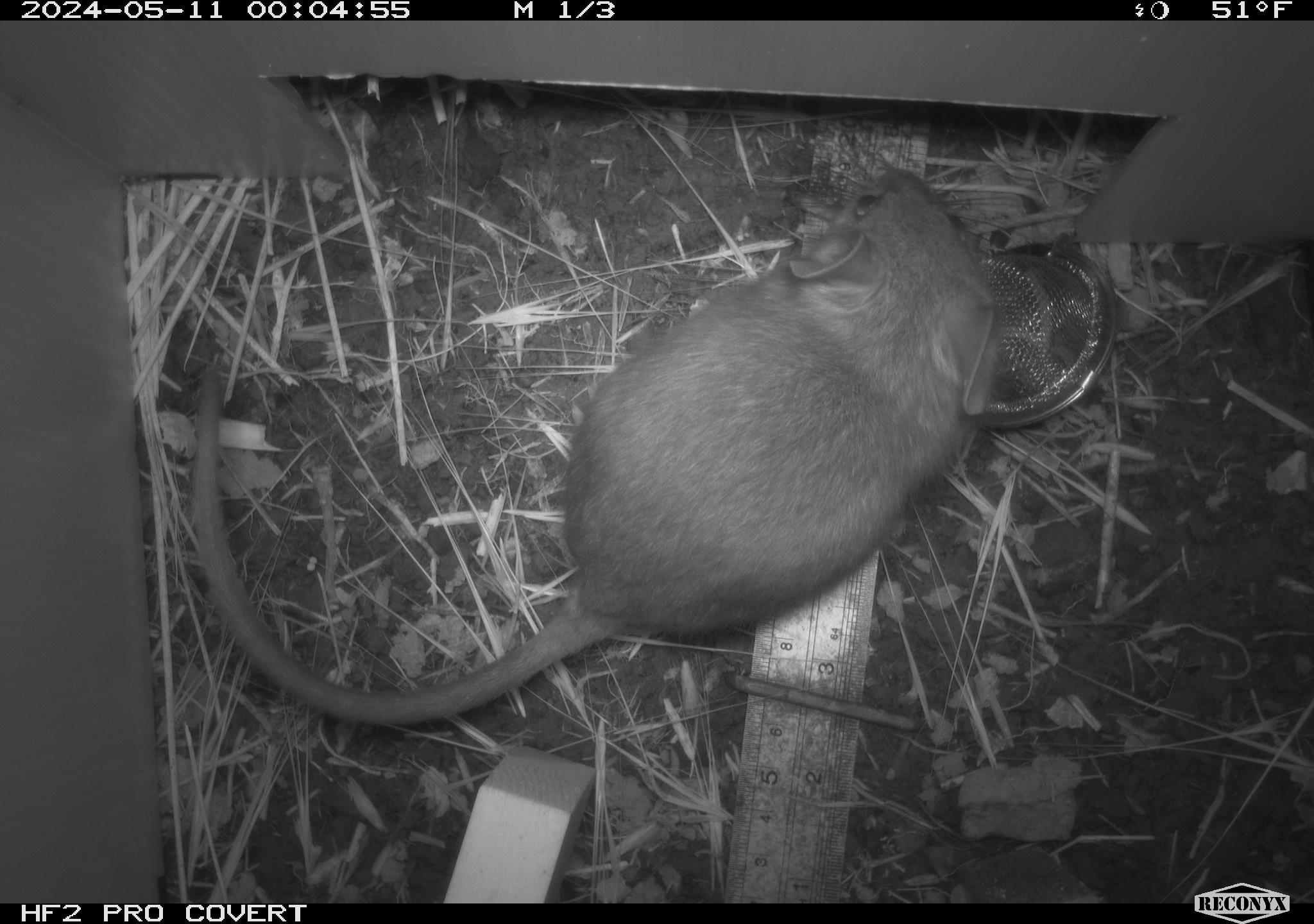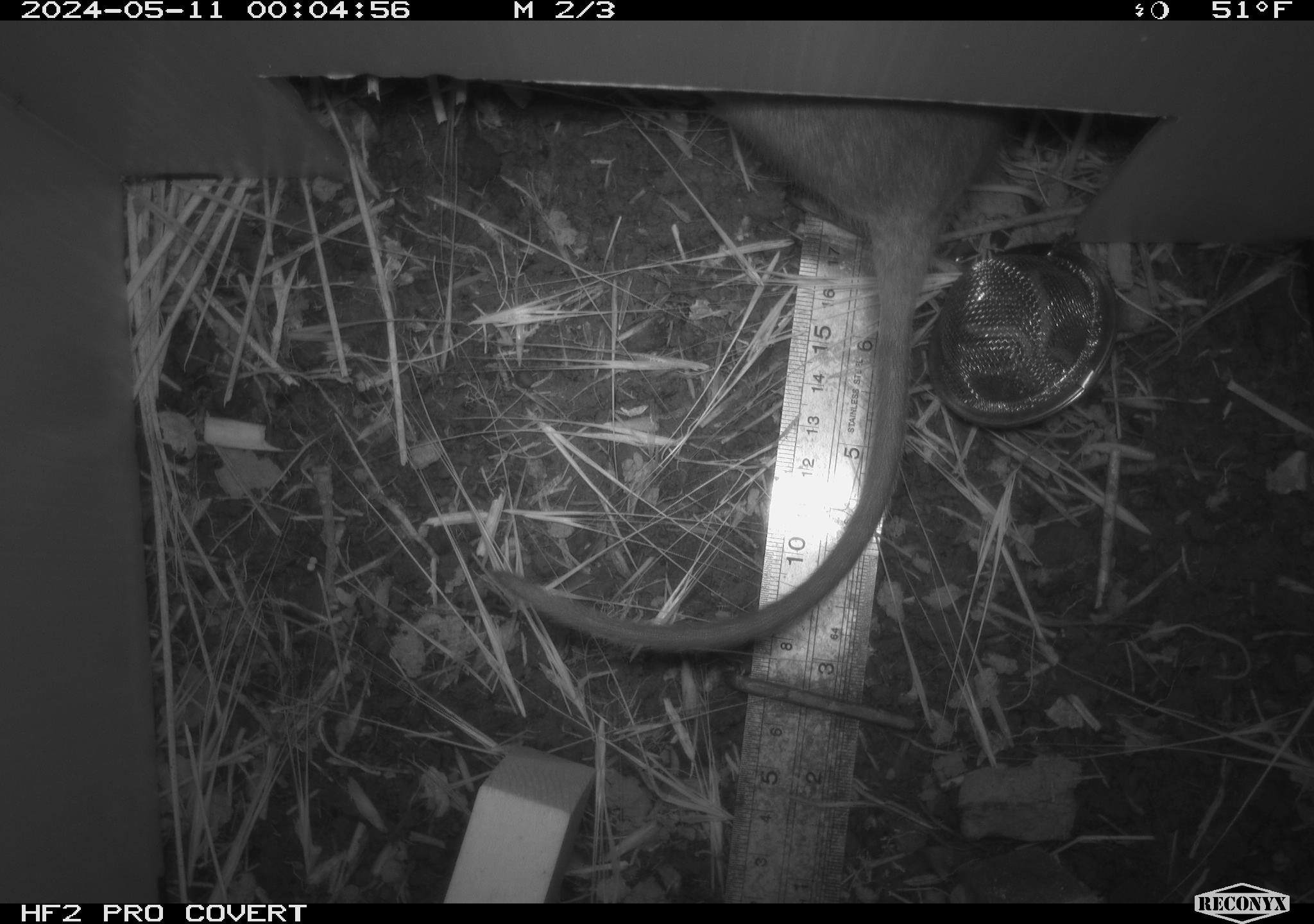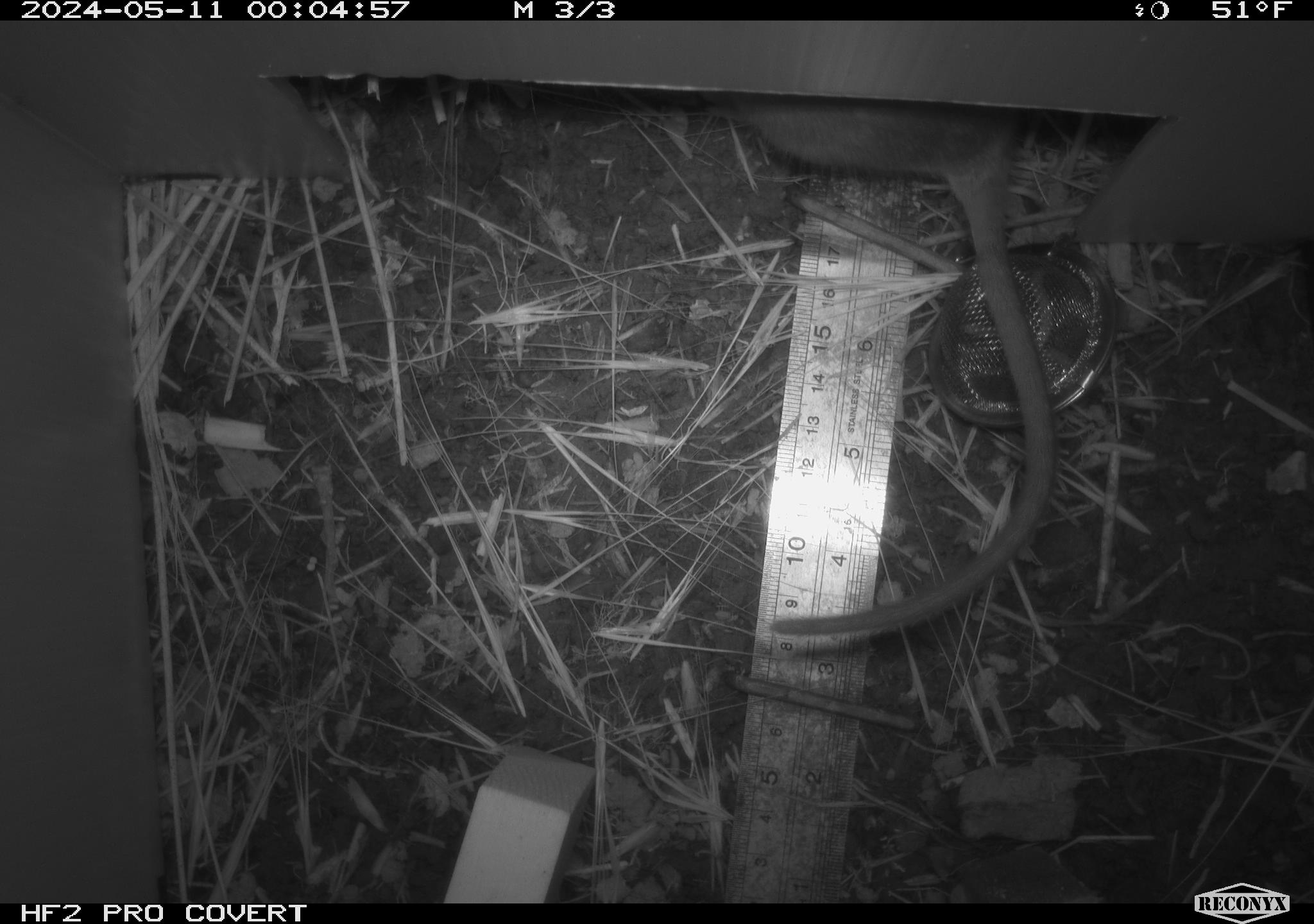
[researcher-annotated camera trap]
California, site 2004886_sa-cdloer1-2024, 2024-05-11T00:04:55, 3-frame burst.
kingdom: Animalia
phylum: Chordata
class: Mammalia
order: Rodentia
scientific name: Rodentia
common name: woodrat or rat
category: woodrat or rat species